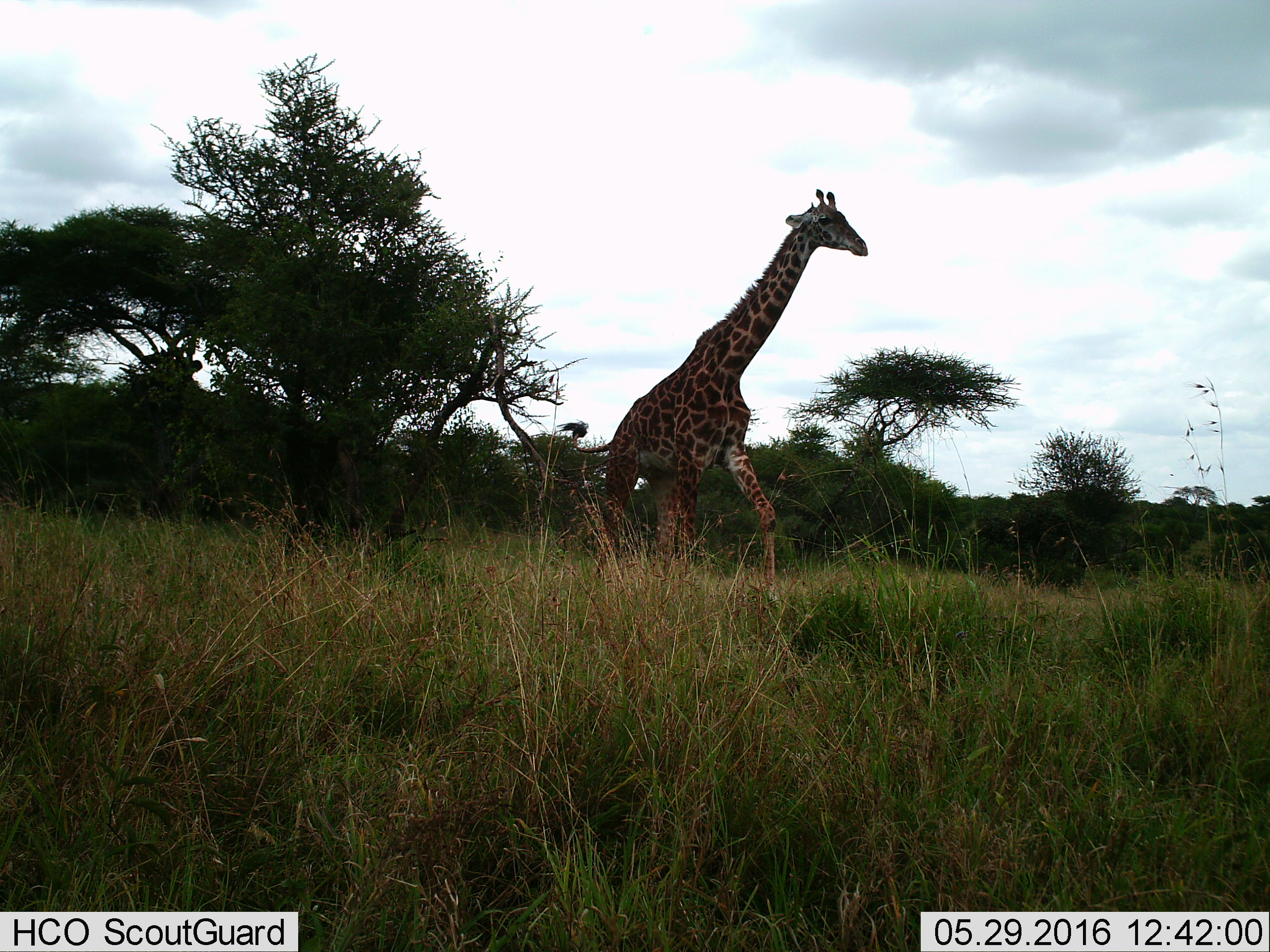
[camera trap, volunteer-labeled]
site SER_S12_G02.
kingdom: Animalia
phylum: Chordata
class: Mammalia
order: Artiodactyla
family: Giraffidae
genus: Giraffa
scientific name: Giraffa camelopardalis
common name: giraffe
Giraffe (Giraffa camelopardalis), count 1. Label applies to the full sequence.